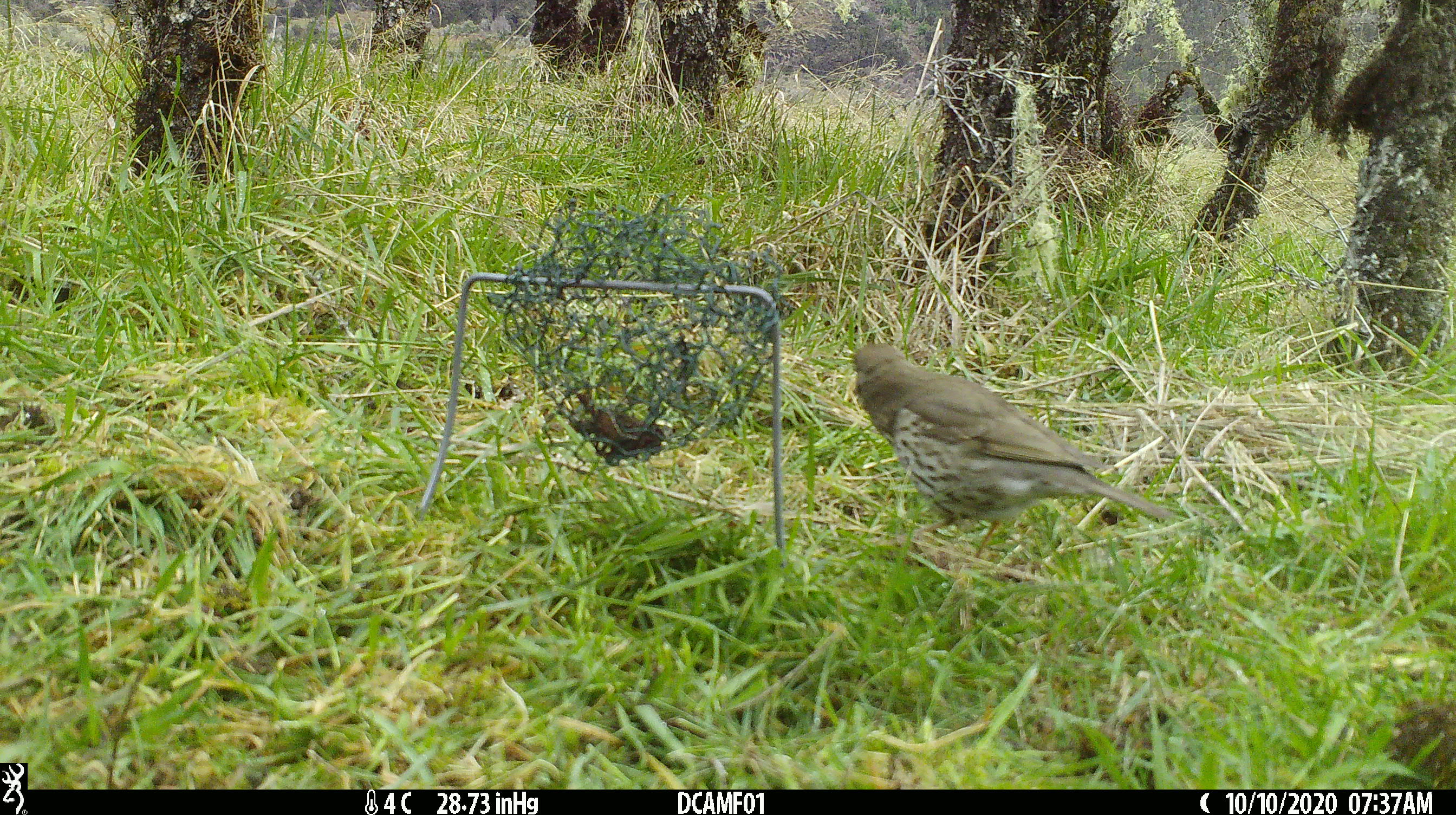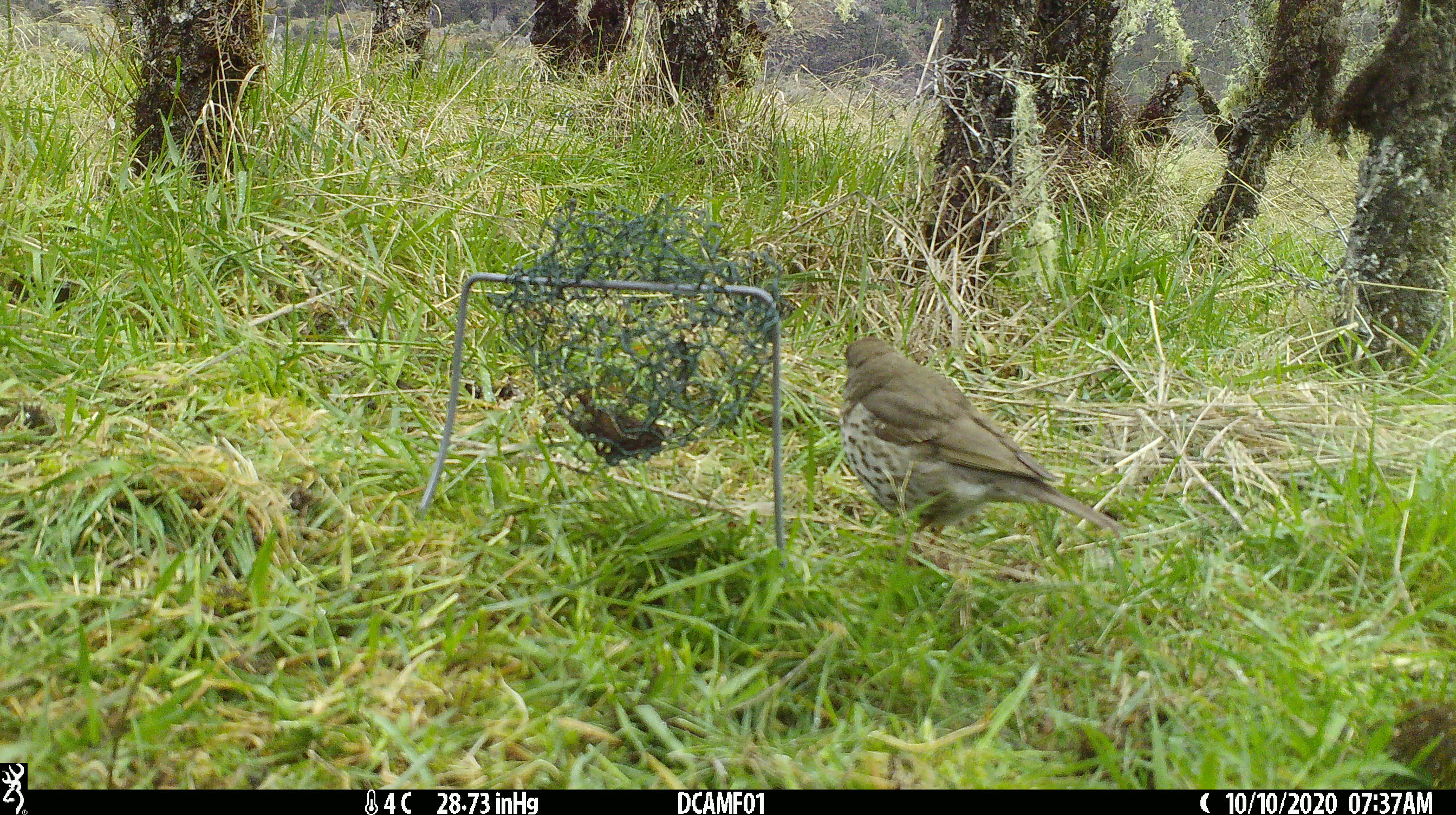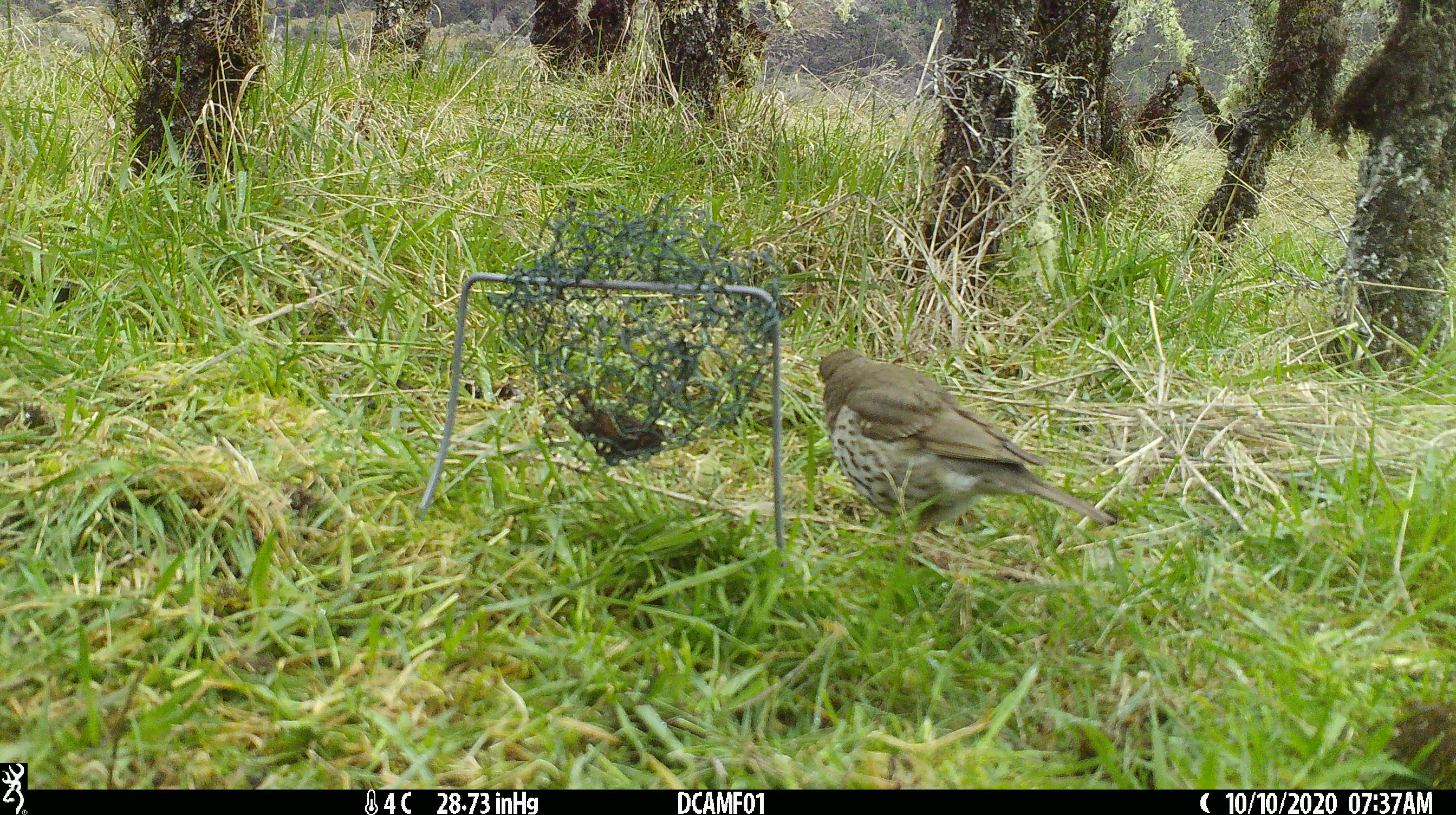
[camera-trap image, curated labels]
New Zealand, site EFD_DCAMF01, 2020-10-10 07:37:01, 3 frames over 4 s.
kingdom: Animalia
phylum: Chordata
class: Aves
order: Passeriformes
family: Turdidae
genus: Turdus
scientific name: Turdus philomelos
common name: song thrush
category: thrush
Thrush (song thrush) (Turdus philomelos).